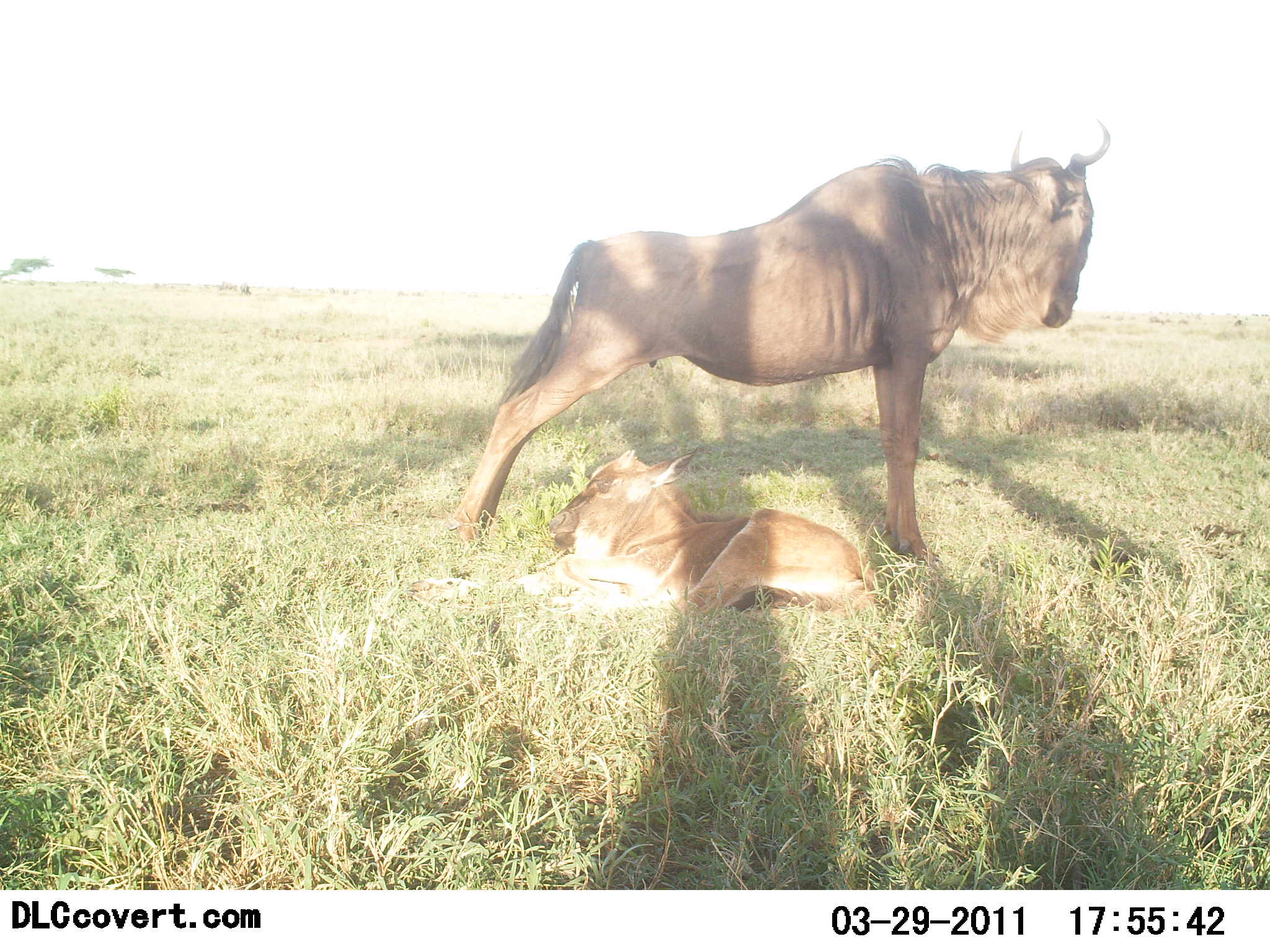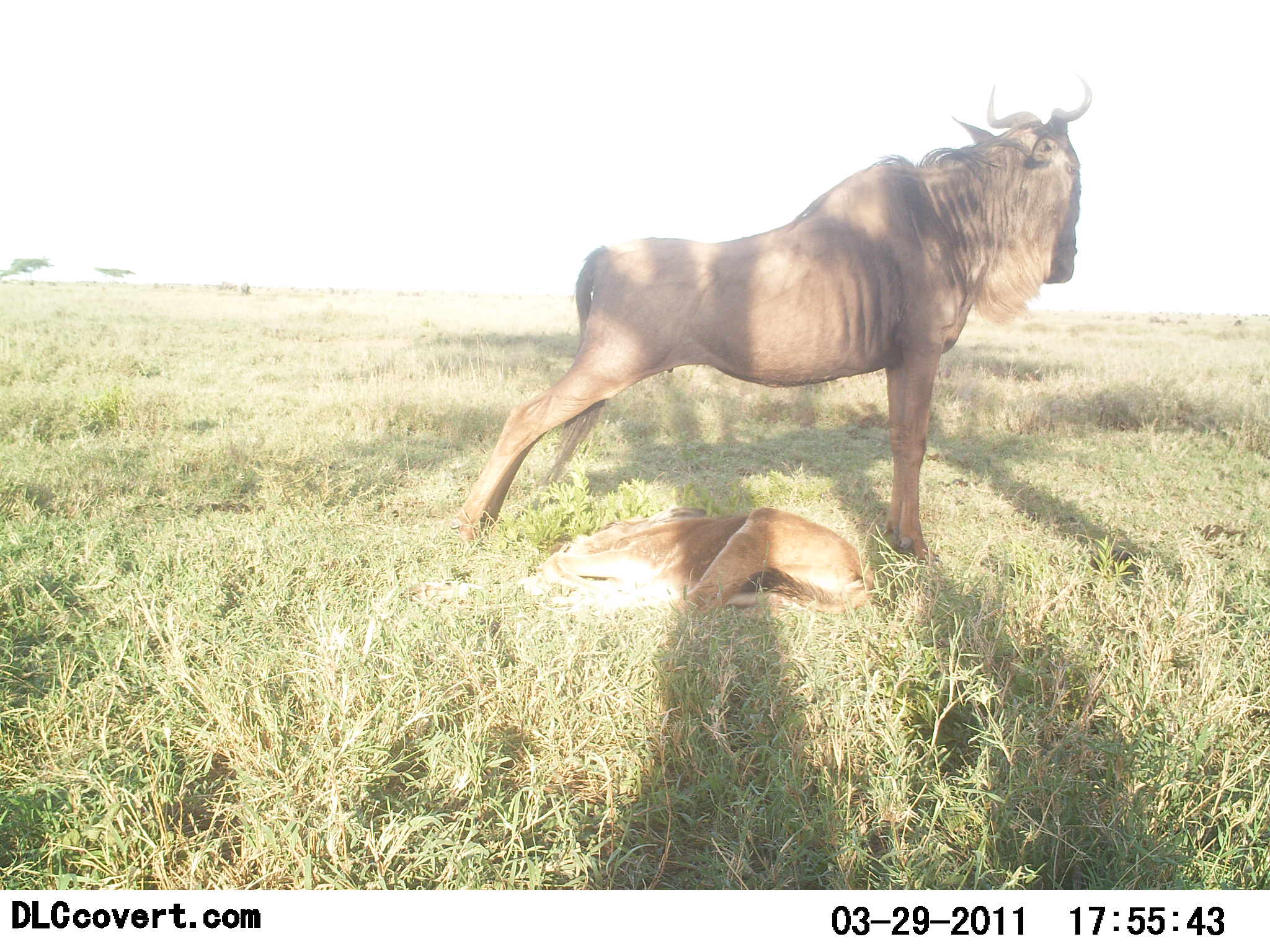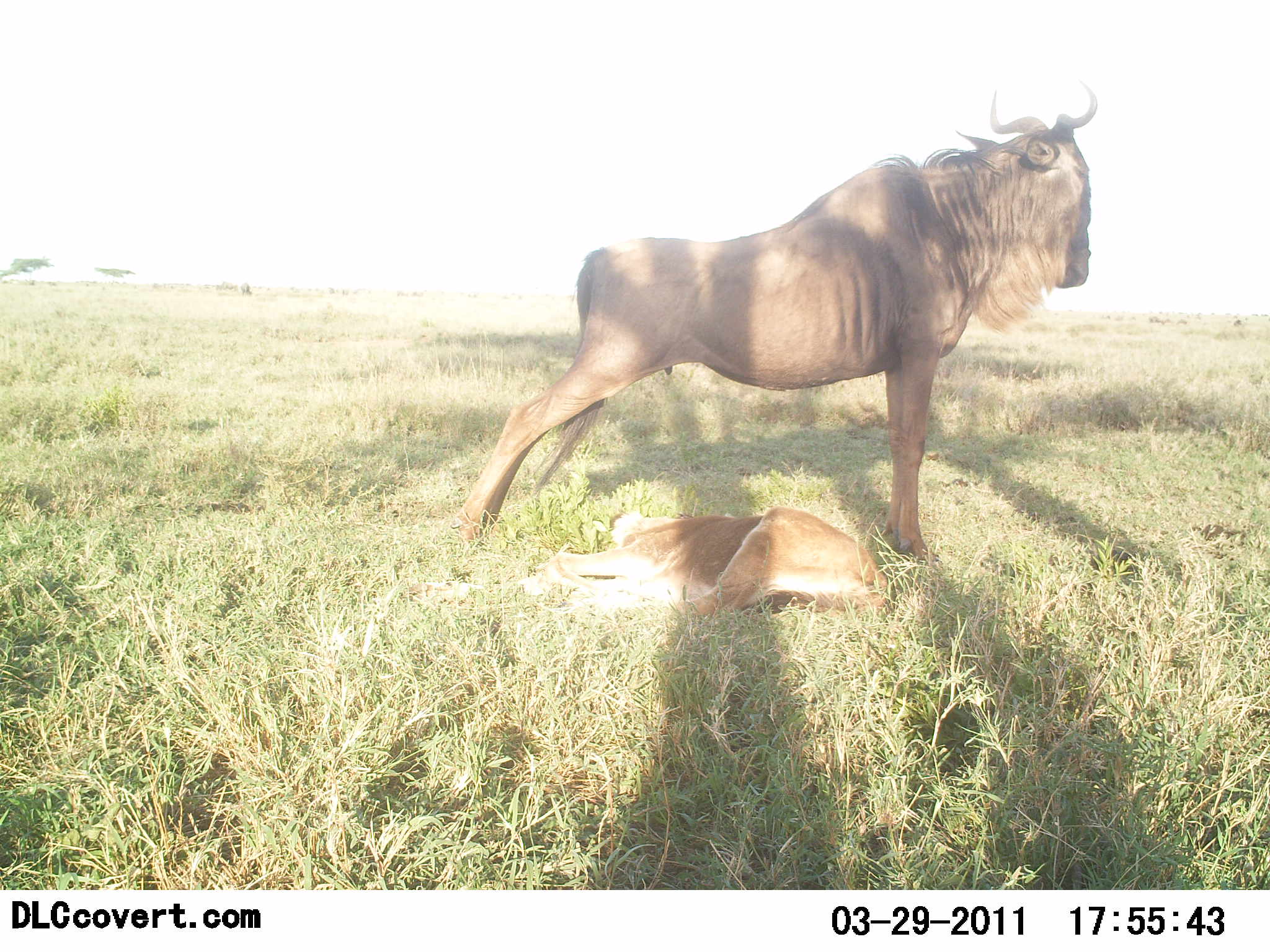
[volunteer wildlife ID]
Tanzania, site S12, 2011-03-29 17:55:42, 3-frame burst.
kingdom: Animalia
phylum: Chordata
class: Mammalia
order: Artiodactyla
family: Bovidae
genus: Connochaetes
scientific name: Connochaetes taurinus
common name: blue wildebeest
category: wildebeest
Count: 2.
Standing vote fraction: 92%.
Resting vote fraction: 100%.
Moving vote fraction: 0%.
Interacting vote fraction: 31%.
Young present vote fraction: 62%.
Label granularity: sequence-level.